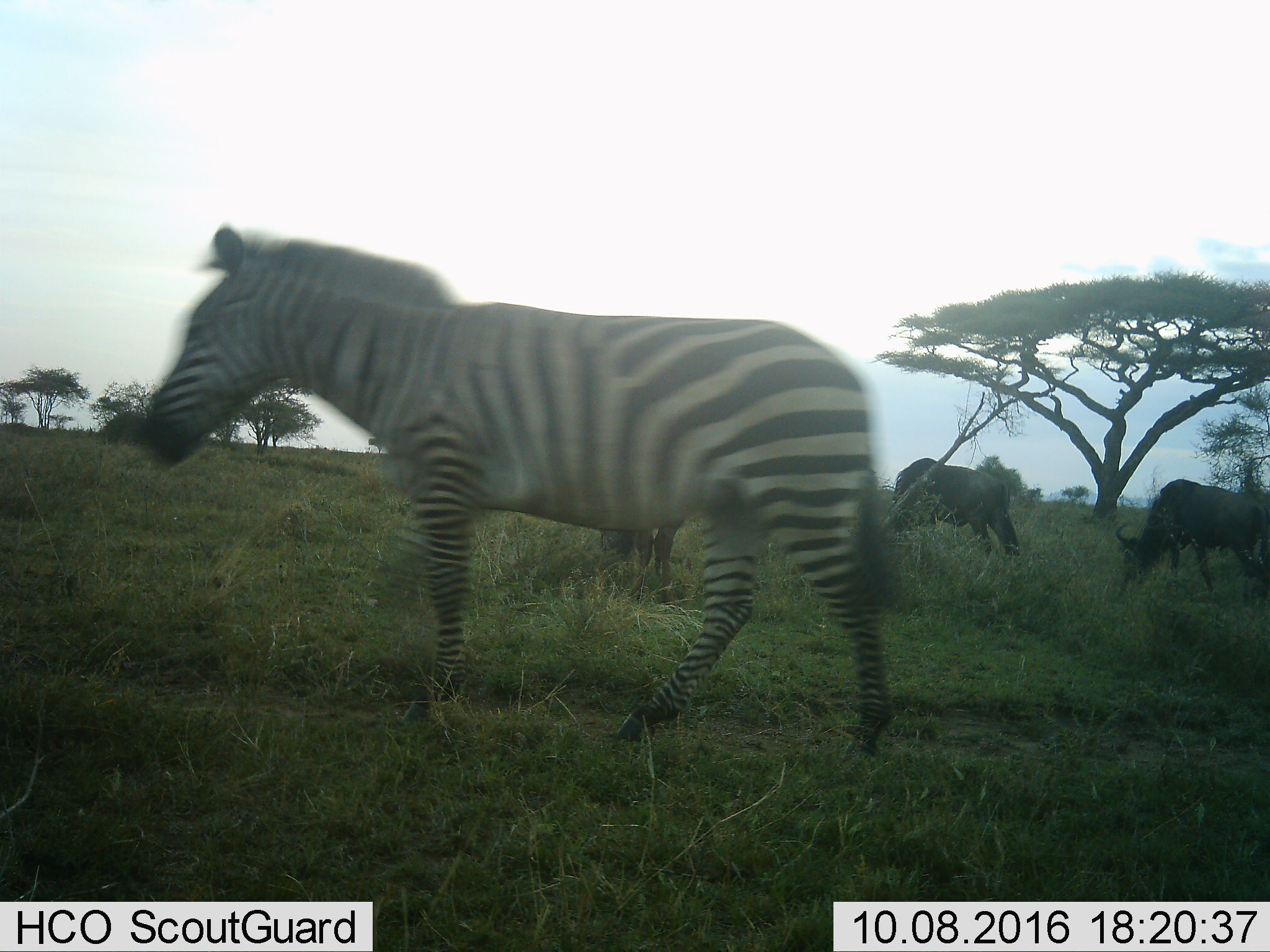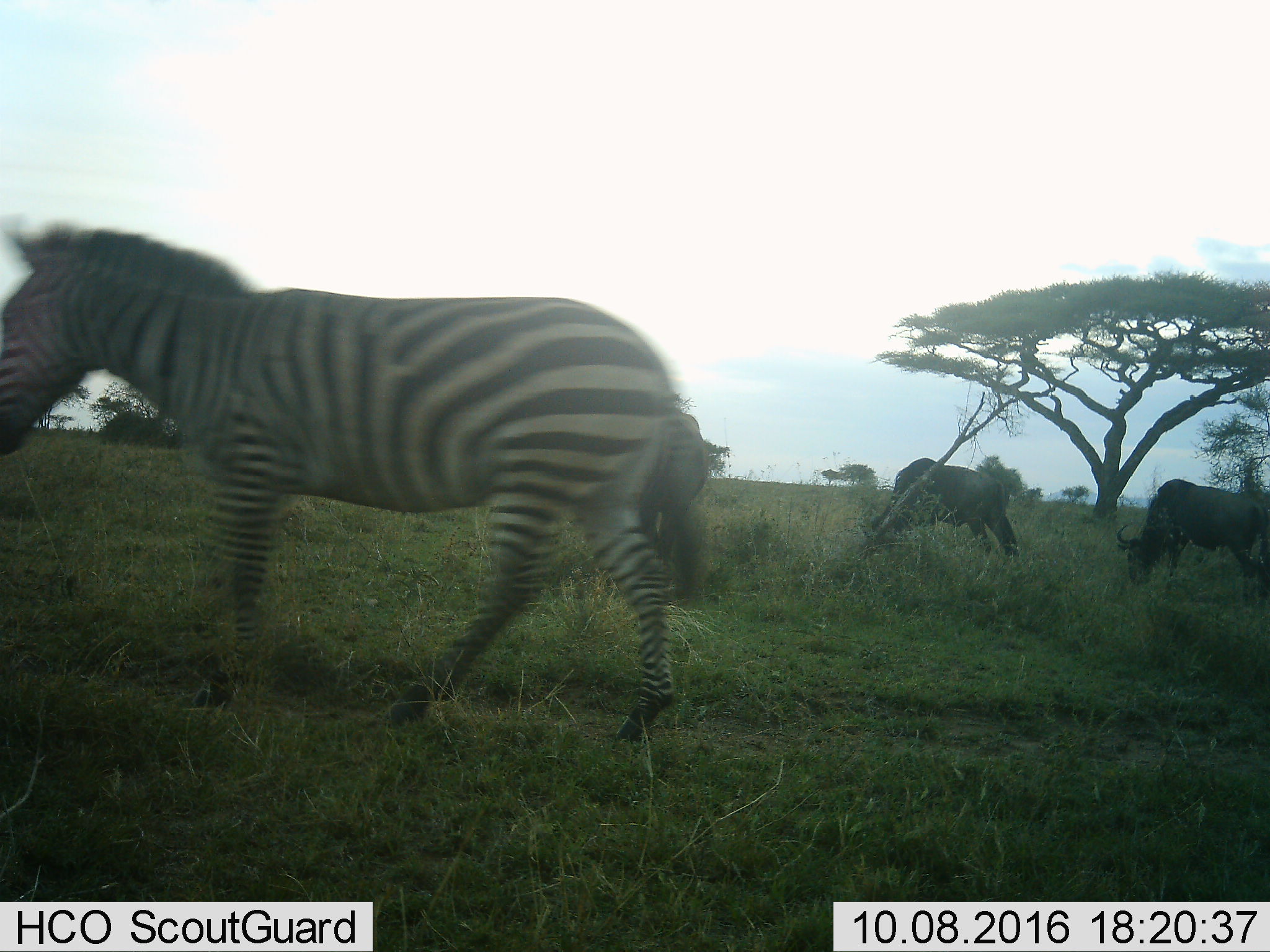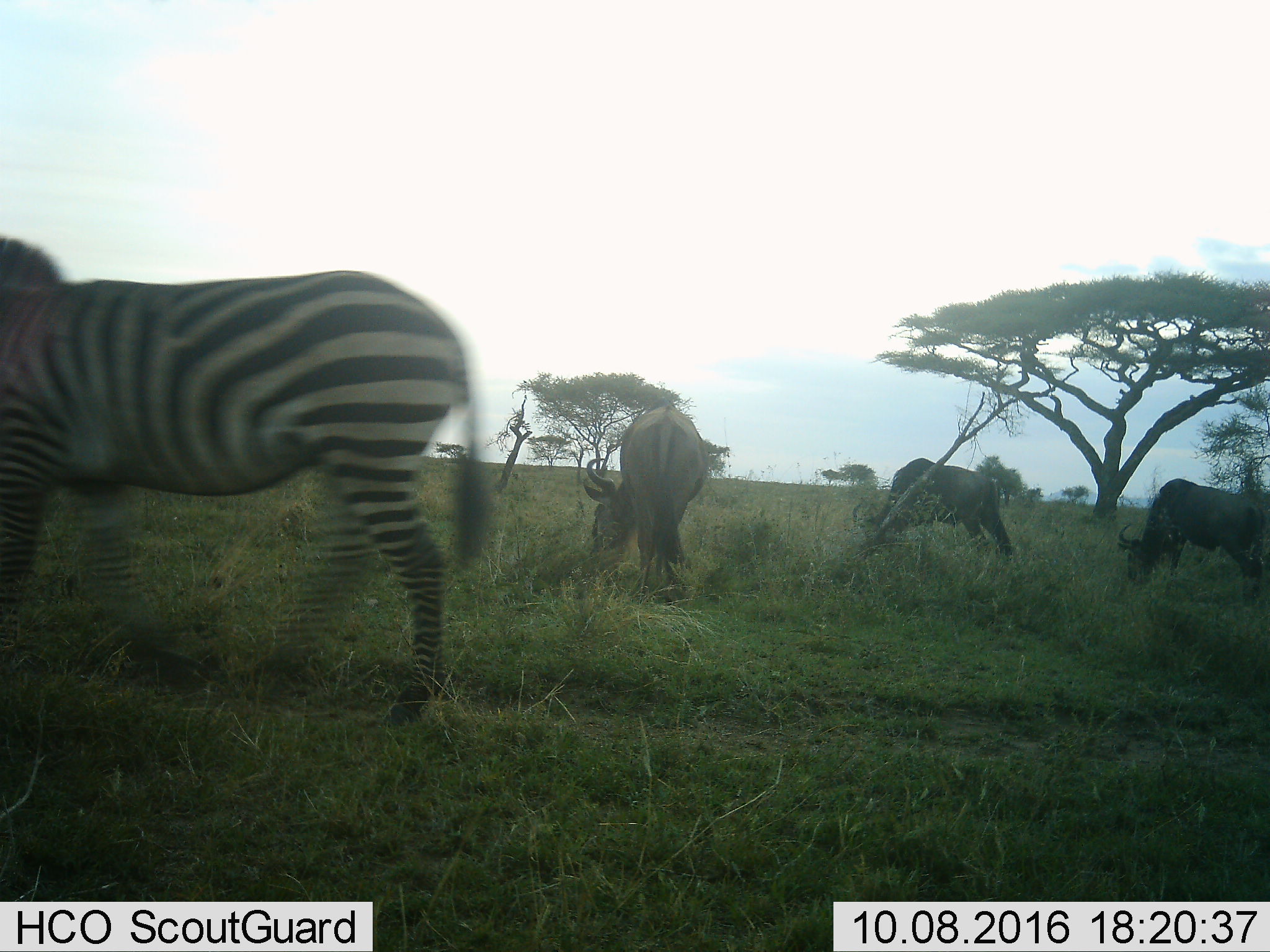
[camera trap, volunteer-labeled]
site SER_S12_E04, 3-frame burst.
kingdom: Animalia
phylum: Chordata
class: Mammalia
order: Artiodactyla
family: Bovidae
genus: Connochaetes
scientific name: Connochaetes taurinus taurinus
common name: blue wildebeest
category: wildebeestblue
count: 3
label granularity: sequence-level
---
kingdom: Animalia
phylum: Chordata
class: Mammalia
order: Perissodactyla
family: Equidae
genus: Equus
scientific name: Equus quagga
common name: plains zebra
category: zebraplains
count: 1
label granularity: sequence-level